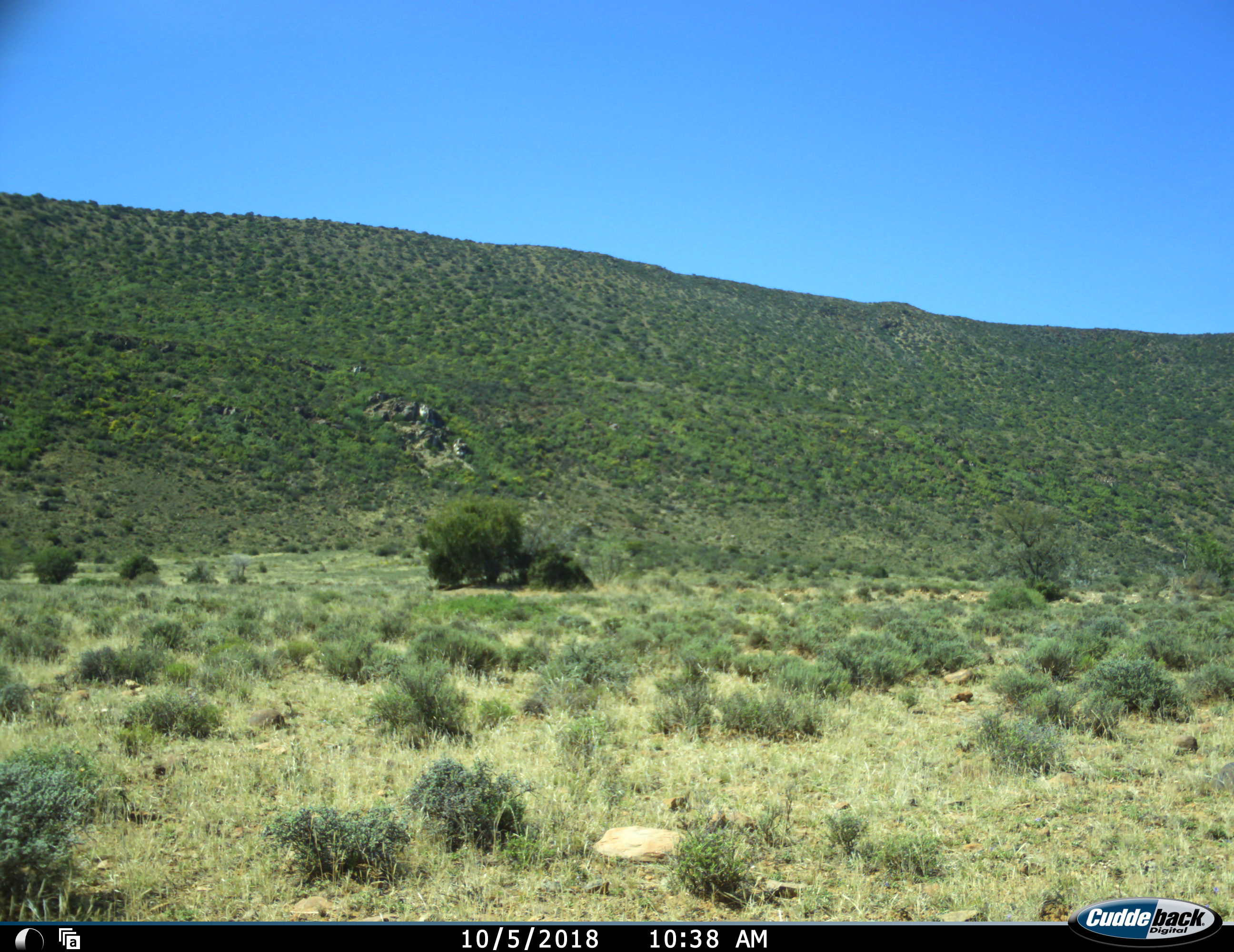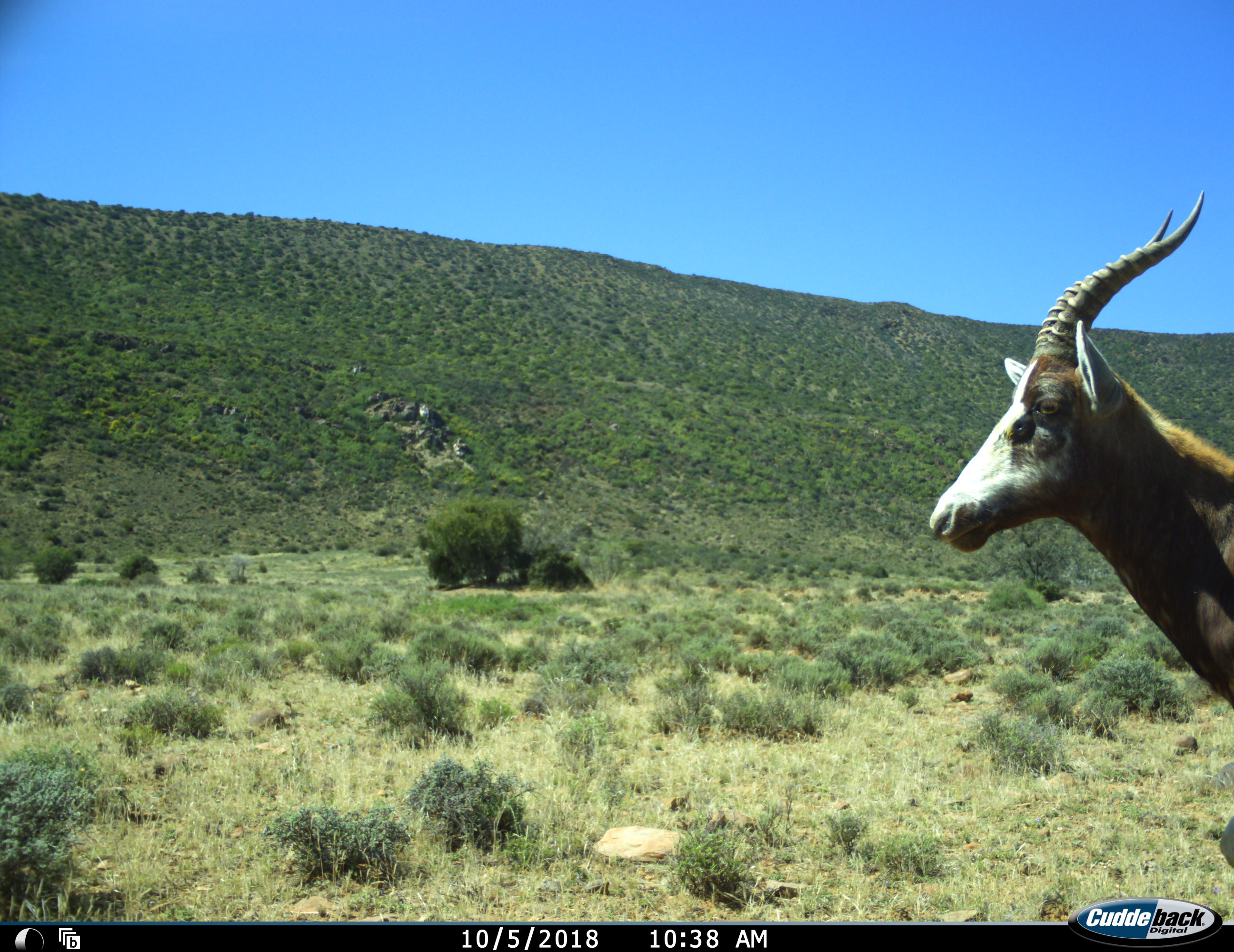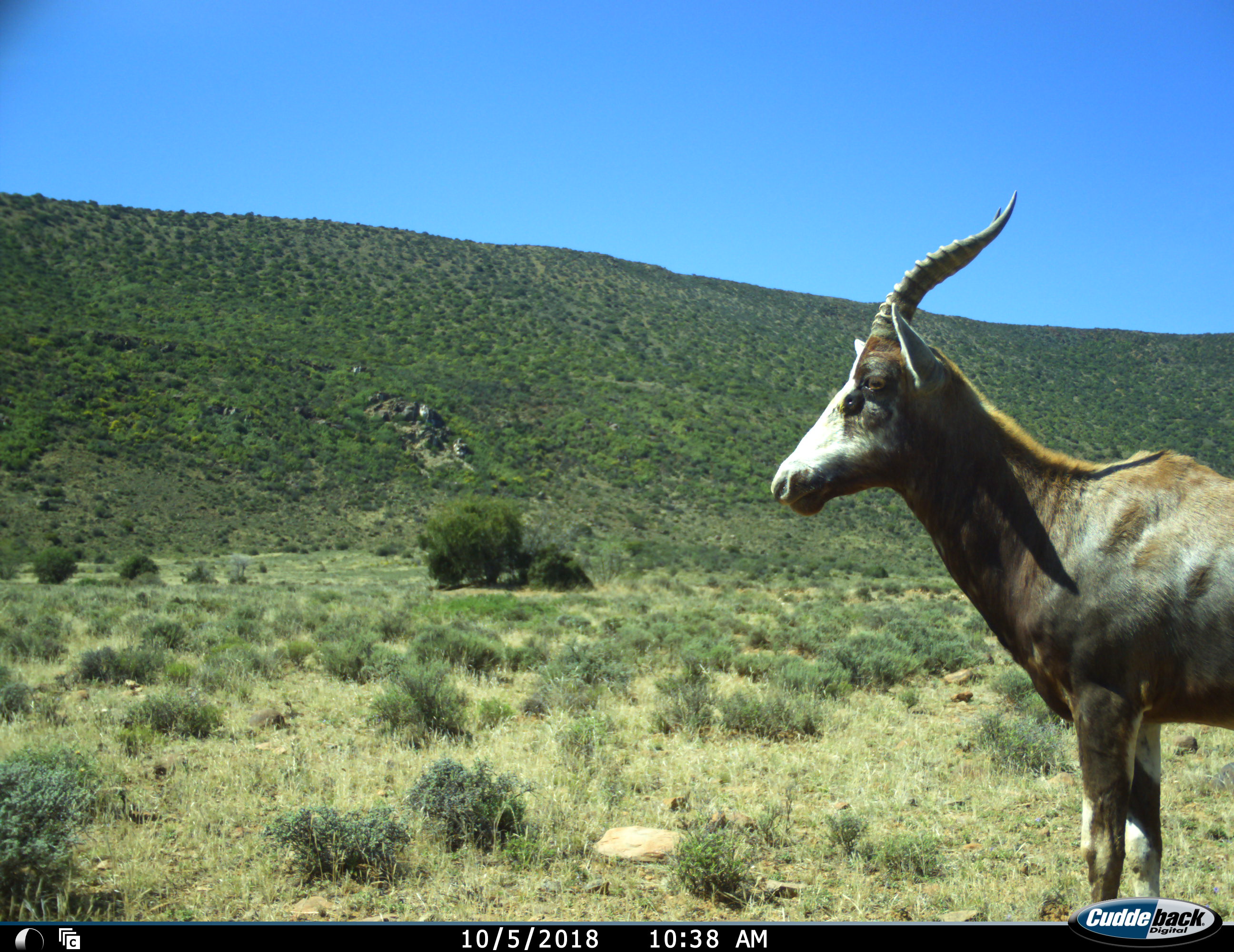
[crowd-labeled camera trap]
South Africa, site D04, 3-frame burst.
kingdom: Animalia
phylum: Chordata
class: Mammalia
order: Artiodactyla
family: Bovidae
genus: Damaliscus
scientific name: Damaliscus pygargus phillipsi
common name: blesbok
Blesbok (Damaliscus pygargus phillipsi), count 1. Behavior (volunteer vote fractions): standing 22%, resting 0%, moving 89%, interacting 0%. Young present (vote fraction): 0%. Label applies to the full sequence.